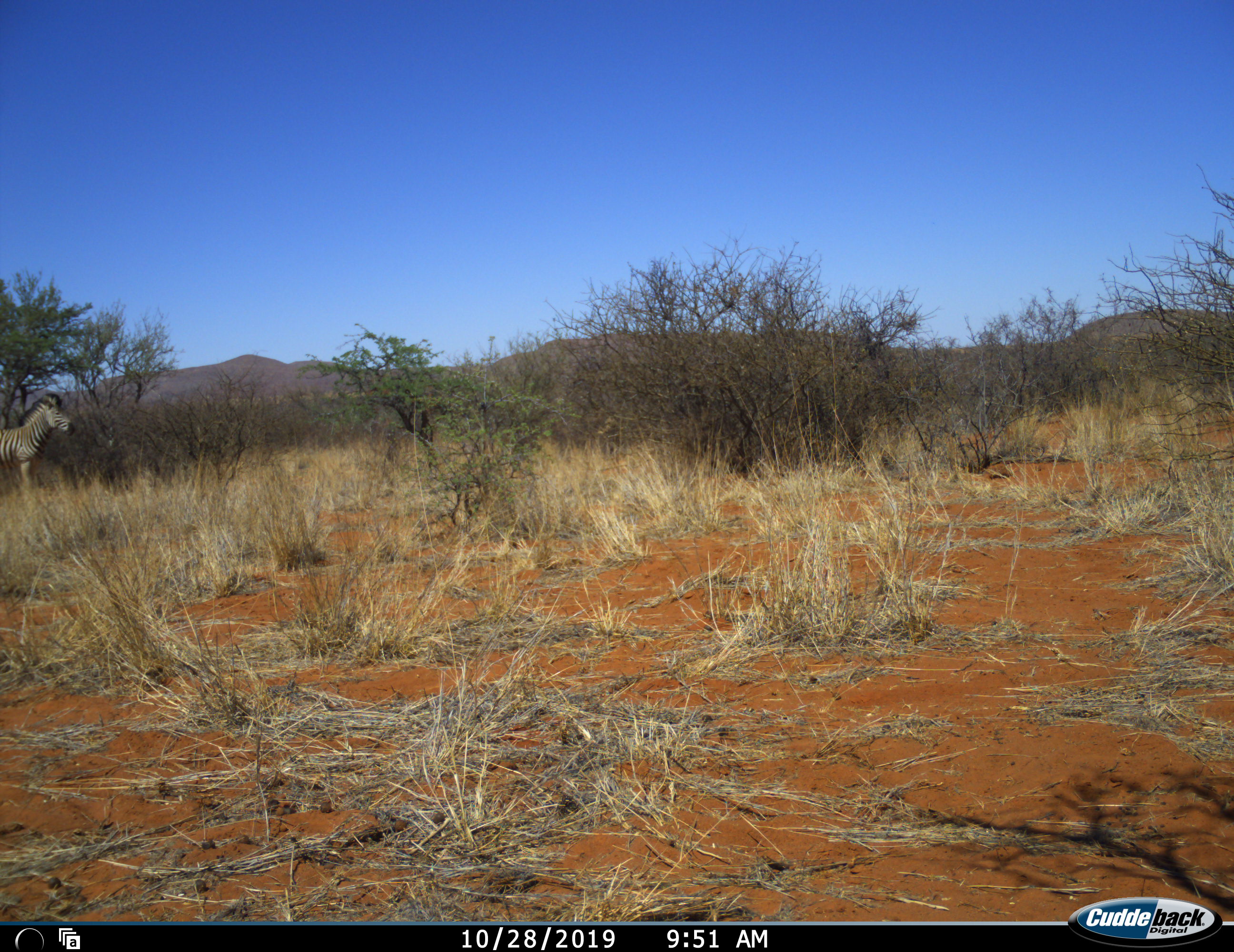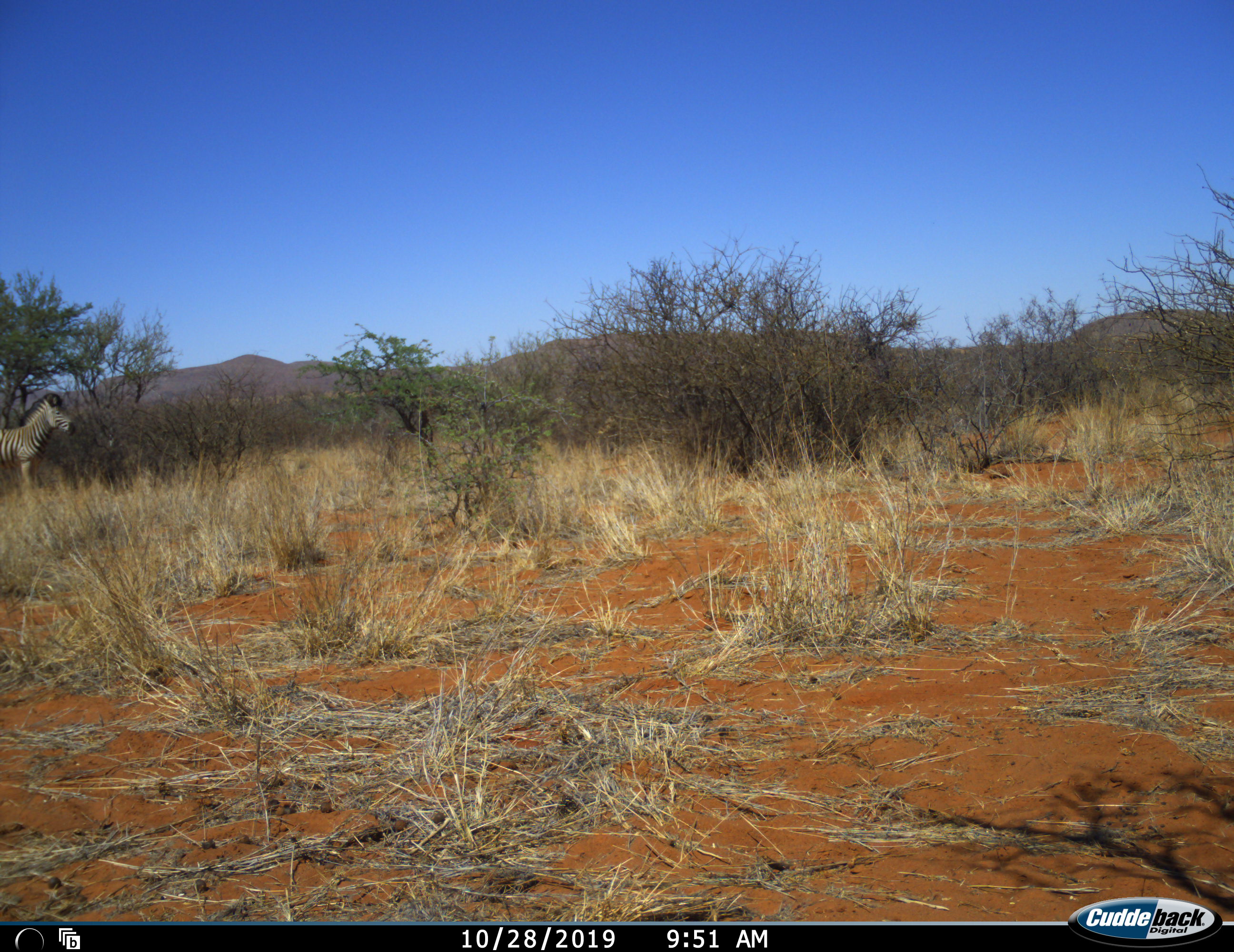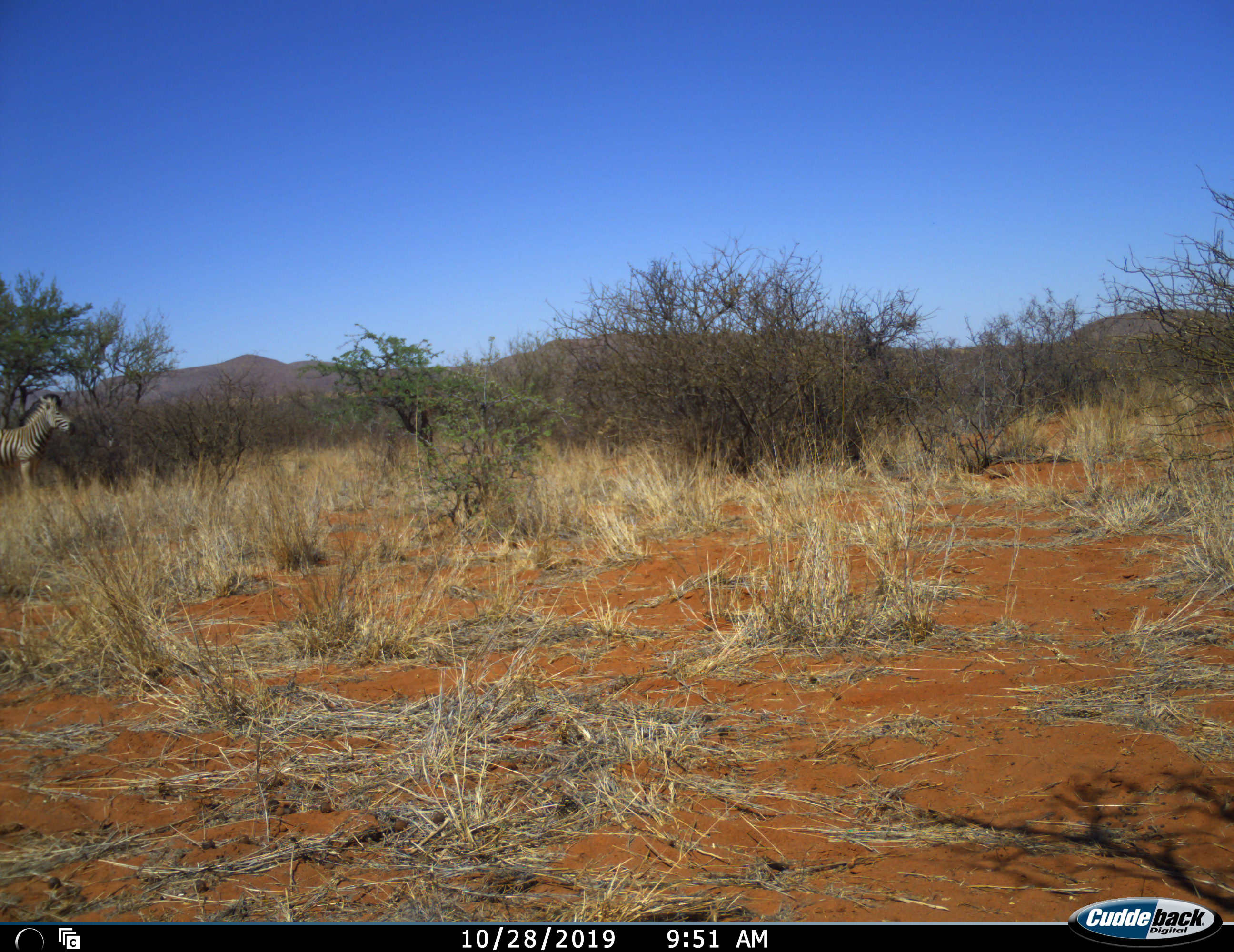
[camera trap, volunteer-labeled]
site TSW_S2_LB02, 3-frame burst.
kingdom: Animalia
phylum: Chordata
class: Mammalia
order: Perissodactyla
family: Equidae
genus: Equus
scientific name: Equus quagga burchellii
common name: burchell's zebra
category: zebraburchells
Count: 1.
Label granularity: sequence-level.